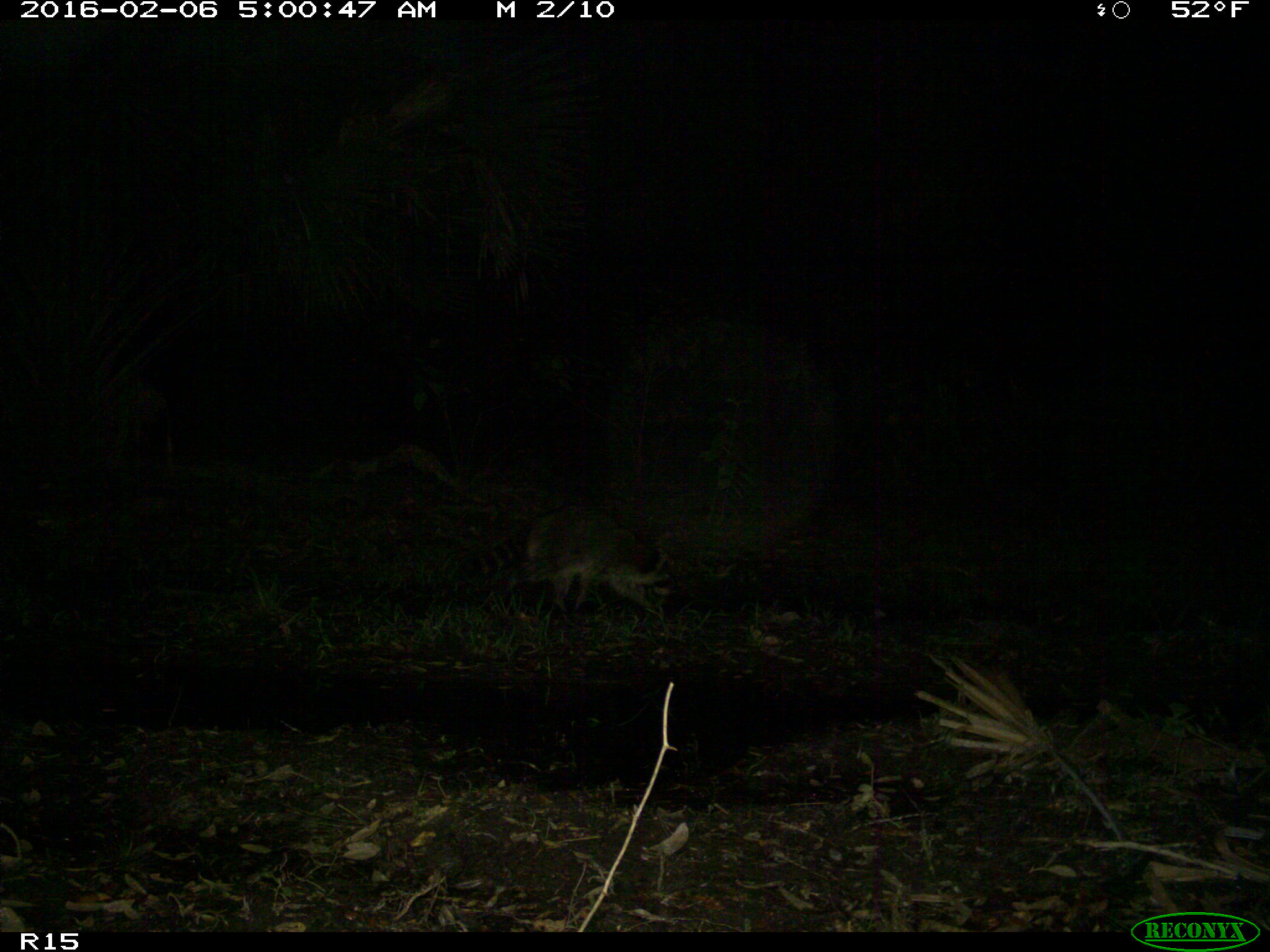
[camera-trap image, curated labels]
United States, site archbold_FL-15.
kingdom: Animalia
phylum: Chordata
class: Mammalia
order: Carnivora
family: Procyonidae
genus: Procyon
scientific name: Procyon lotor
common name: common raccoon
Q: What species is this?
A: Procyon lotor (common raccoon).